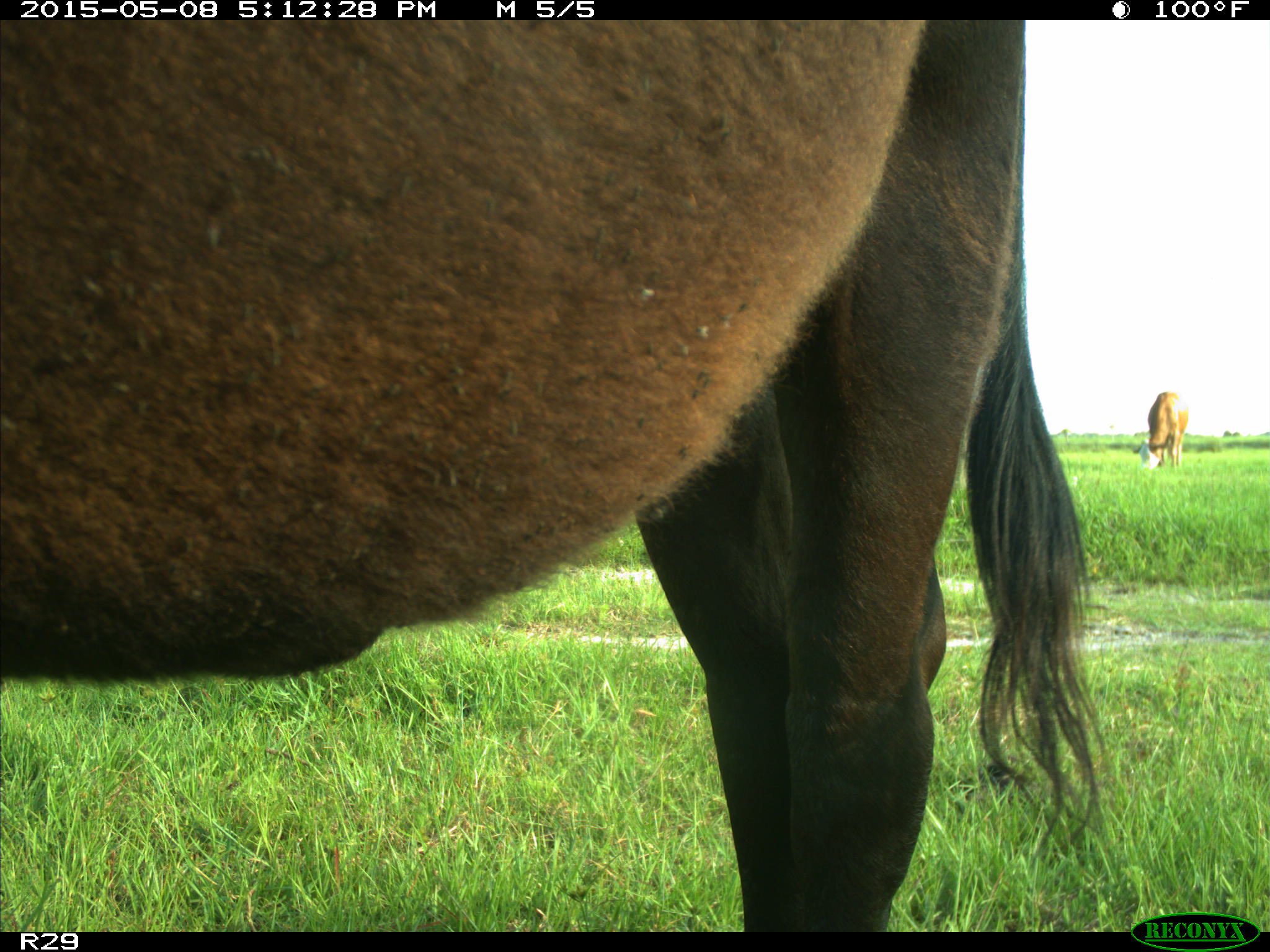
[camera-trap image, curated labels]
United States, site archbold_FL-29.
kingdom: Animalia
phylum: Chordata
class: Mammalia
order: Artiodactyla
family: Bovidae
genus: Bos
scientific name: Bos taurus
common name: domestic cow